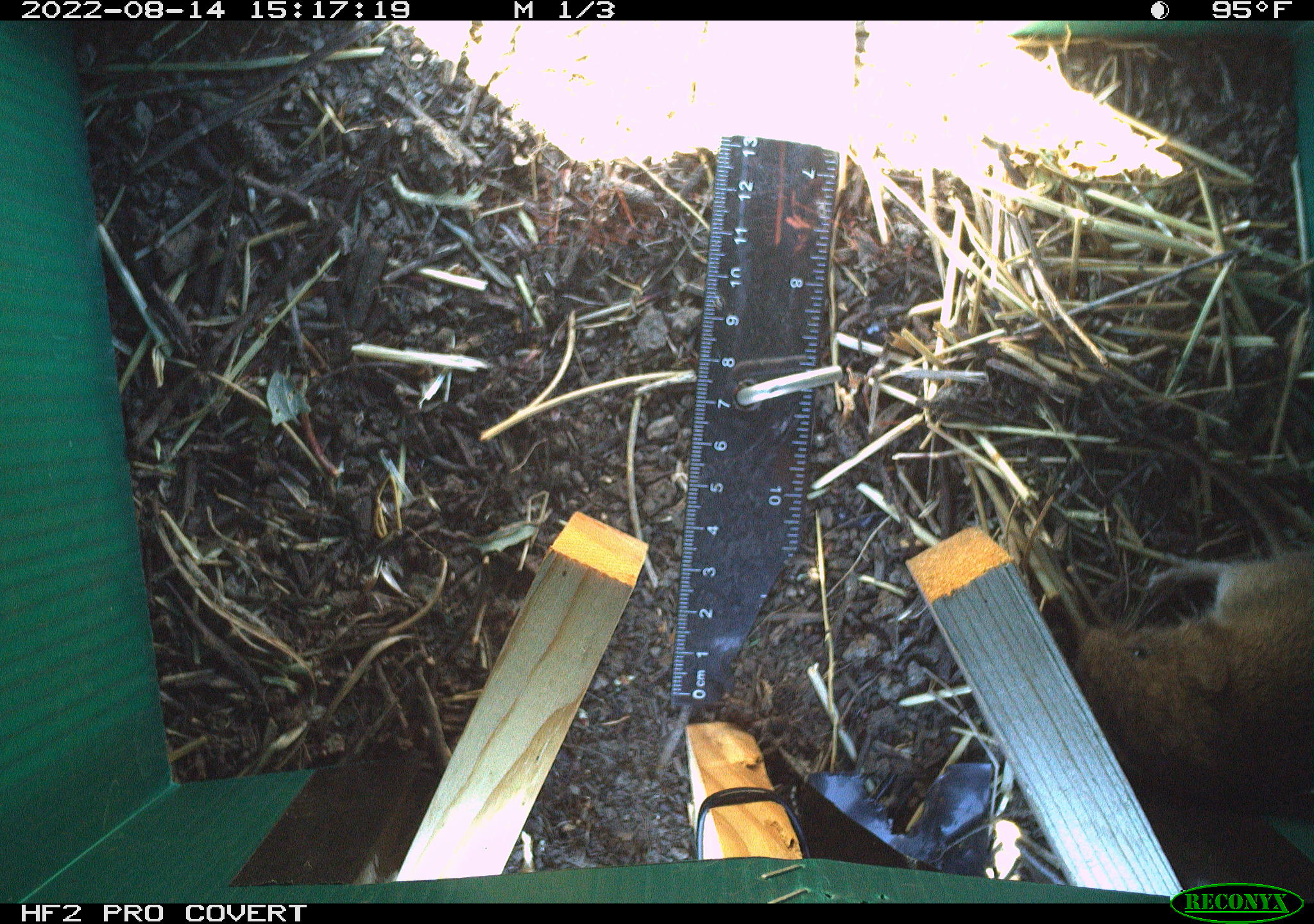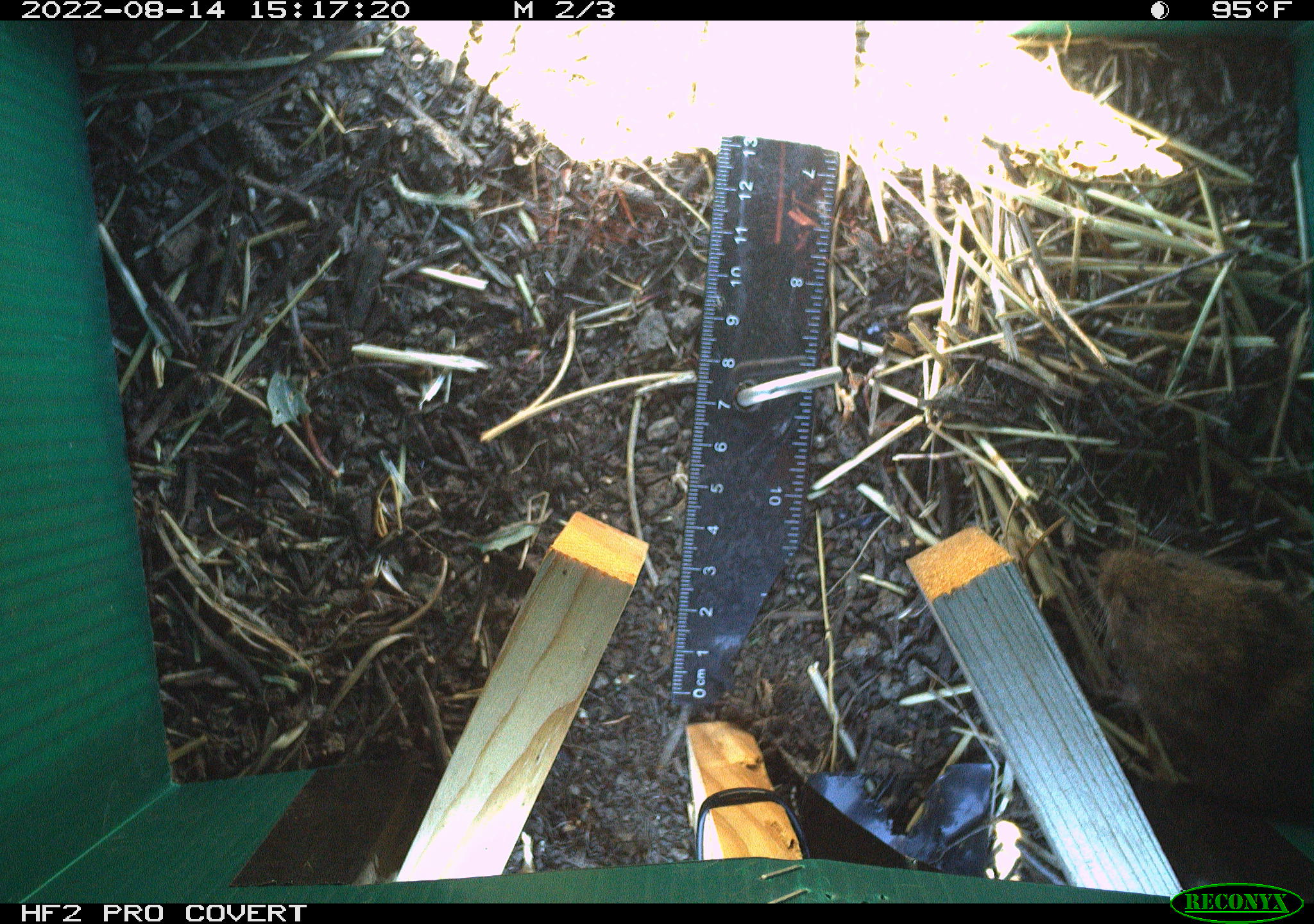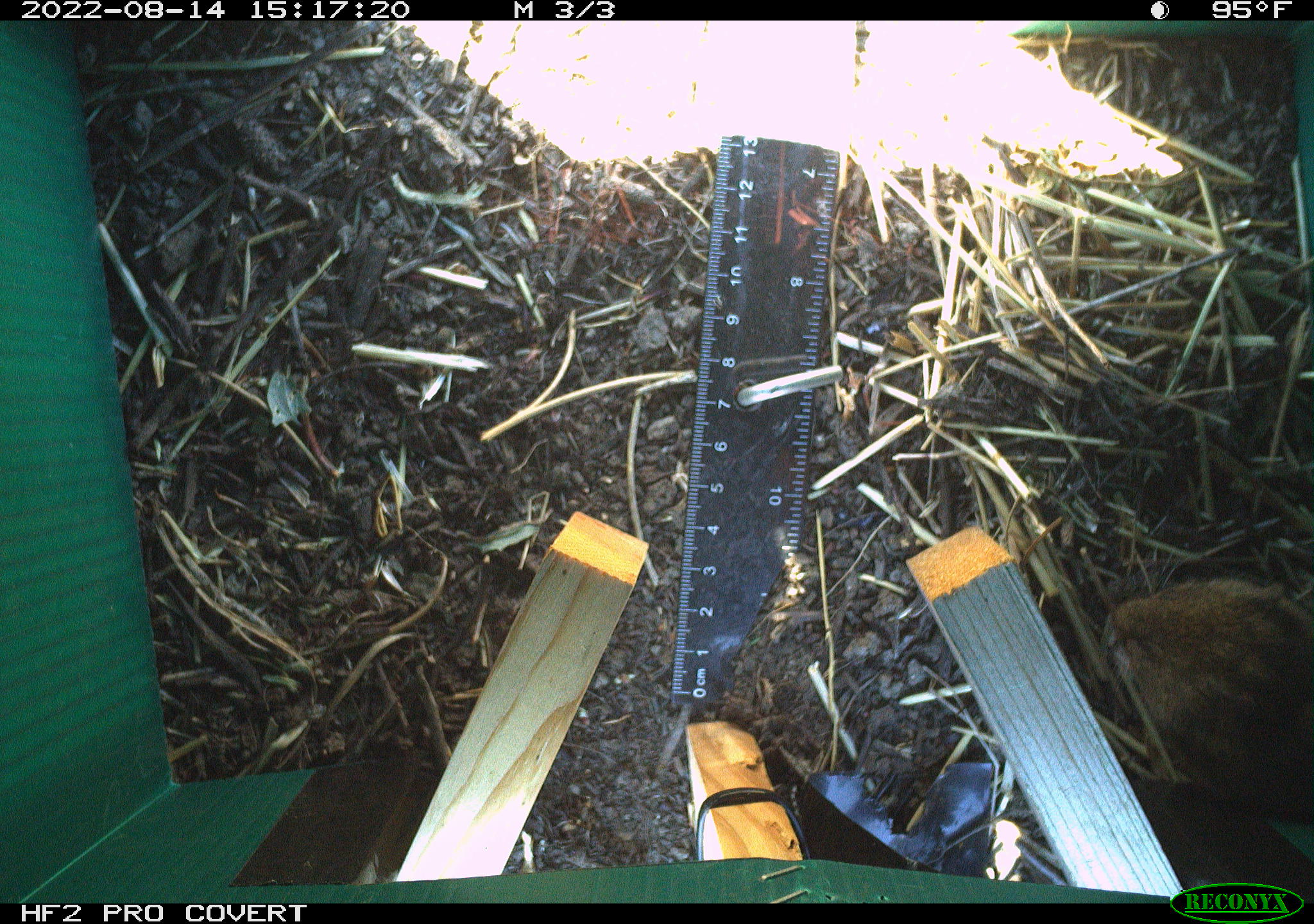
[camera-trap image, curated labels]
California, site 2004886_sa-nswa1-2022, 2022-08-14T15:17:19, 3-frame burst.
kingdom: Animalia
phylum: Chordata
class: Mammalia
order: Rodentia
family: Cricetidae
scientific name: Cricetidae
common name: hamsters, voles, lemmings, and allies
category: cricetidae family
Cricetidae family (hamsters, voles, lemmings, and allies) (Cricetidae).